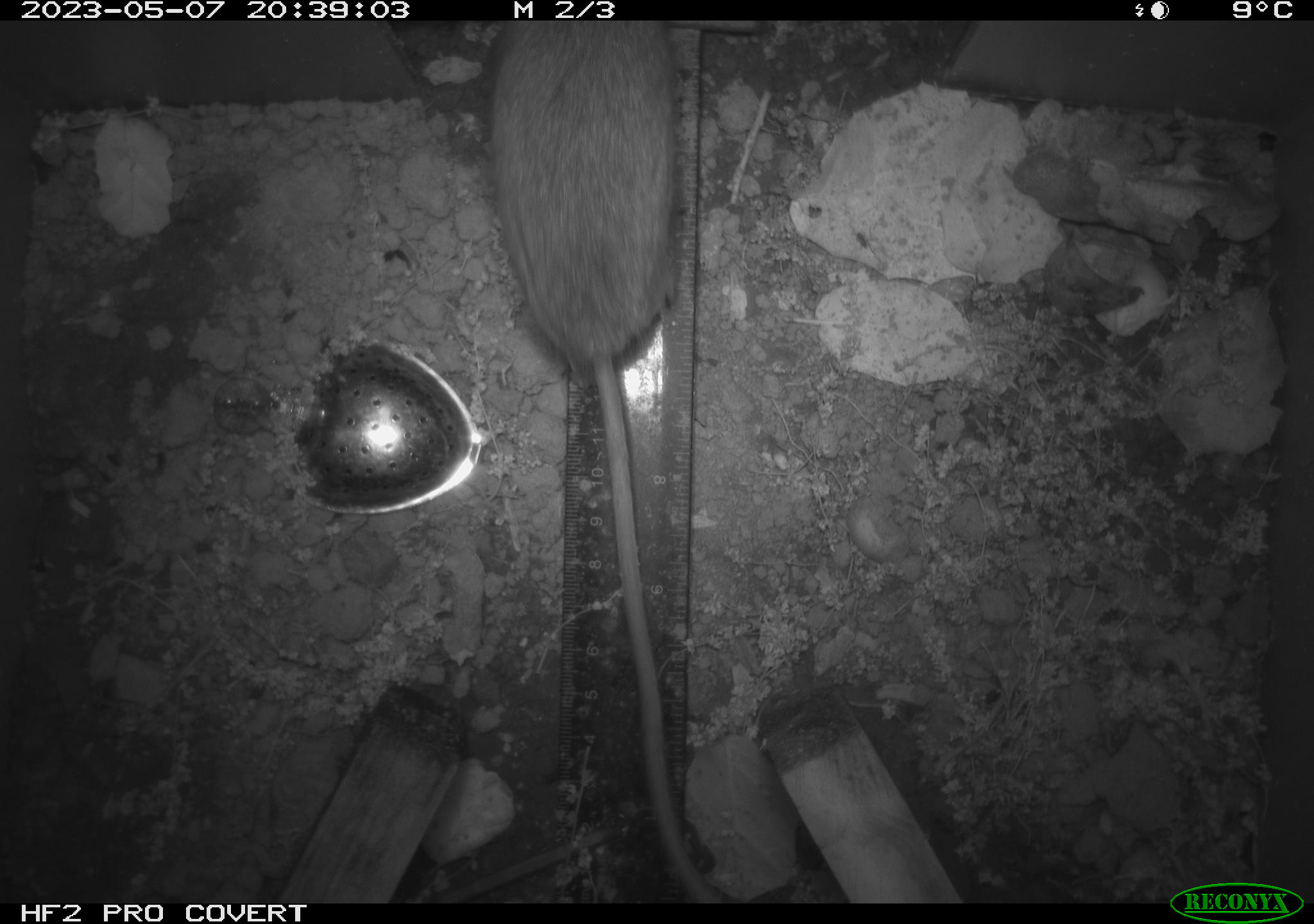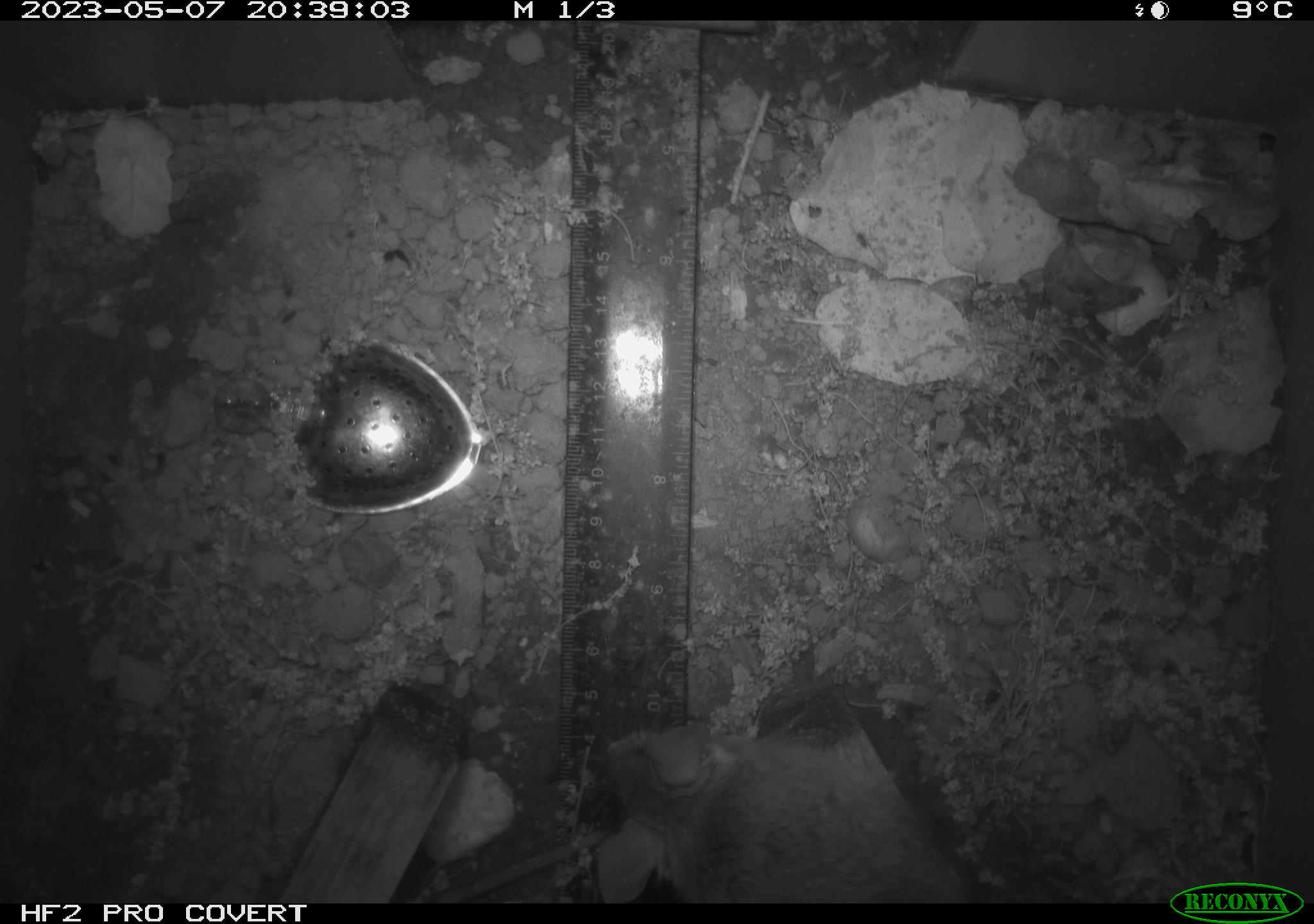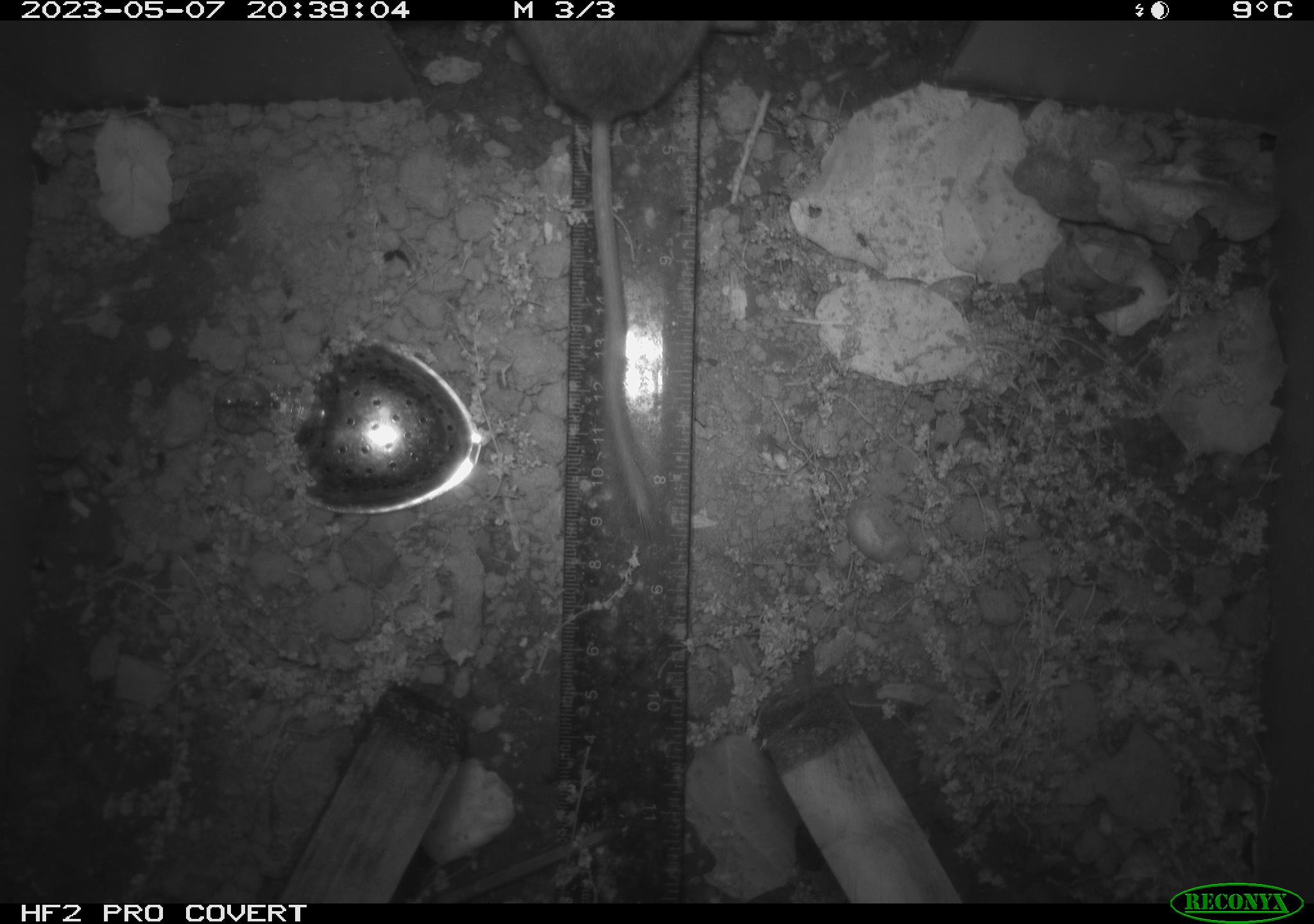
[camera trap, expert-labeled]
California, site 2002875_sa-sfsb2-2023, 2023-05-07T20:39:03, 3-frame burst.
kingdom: Animalia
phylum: Chordata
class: Mammalia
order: Rodentia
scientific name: Rodentia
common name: mouse species